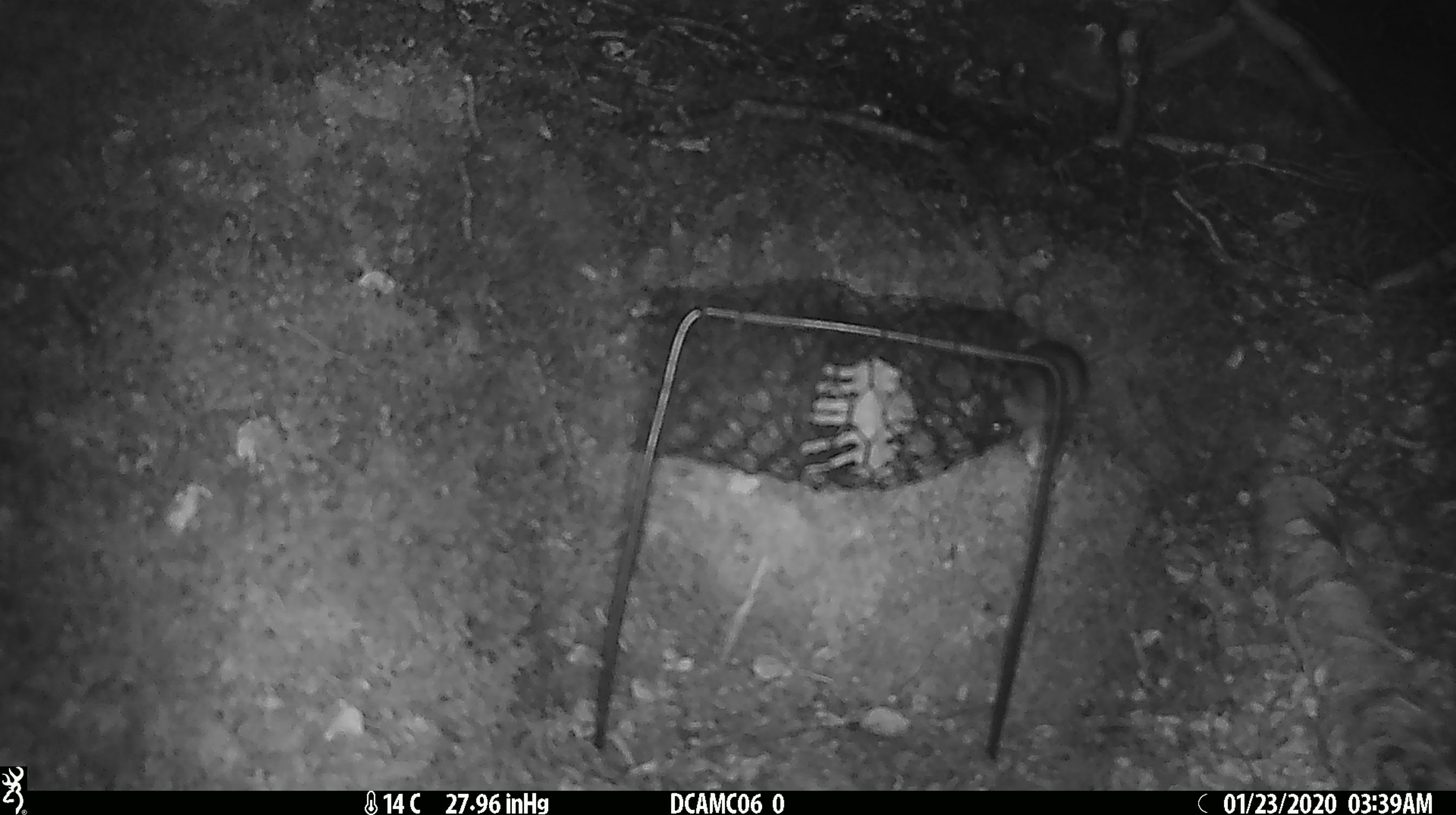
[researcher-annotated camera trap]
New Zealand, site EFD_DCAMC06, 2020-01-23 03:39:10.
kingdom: Animalia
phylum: Chordata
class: Mammalia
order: Rodentia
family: Muridae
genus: Mus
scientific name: Mus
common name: mouse